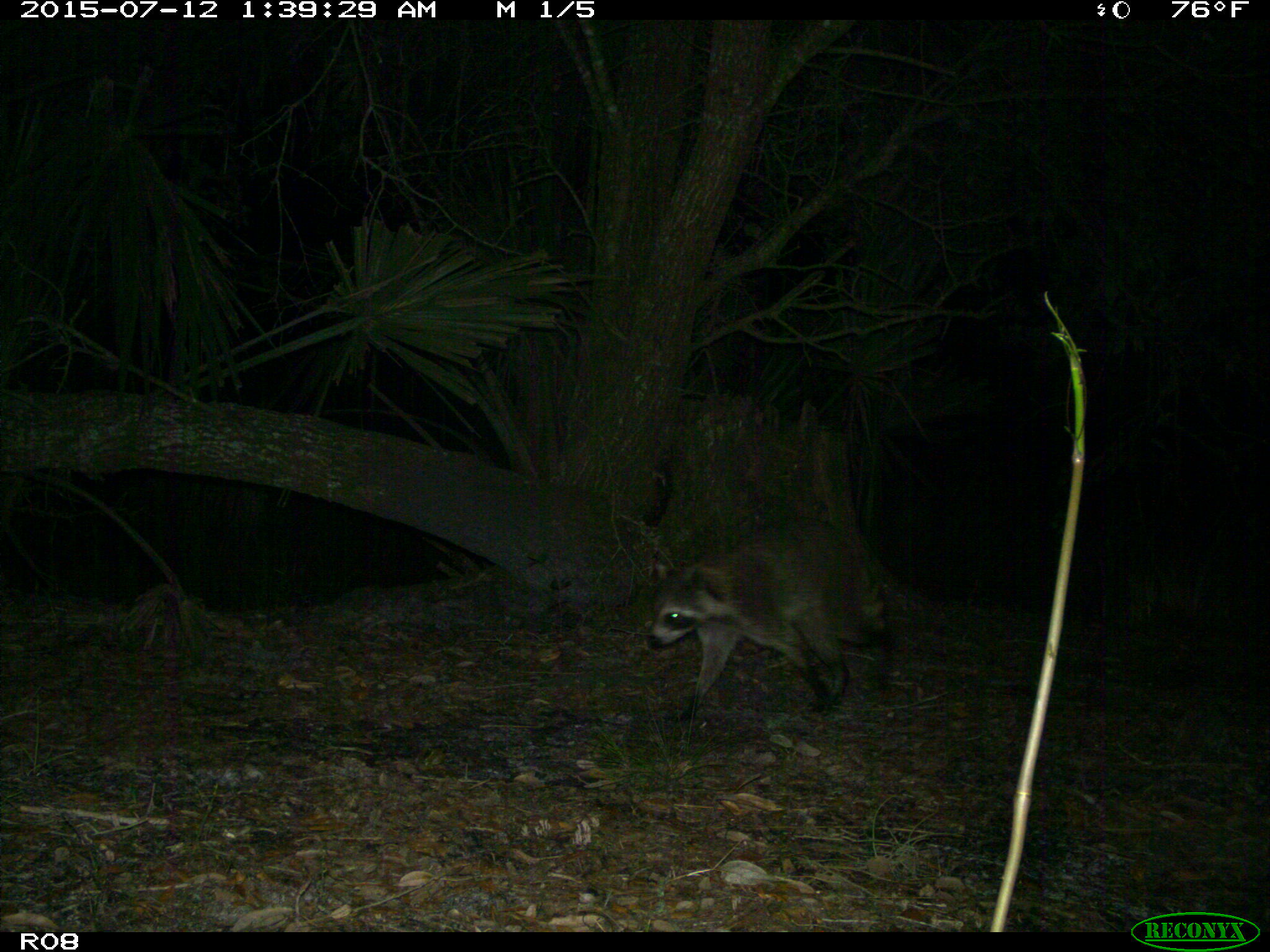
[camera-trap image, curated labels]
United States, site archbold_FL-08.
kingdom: Animalia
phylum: Chordata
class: Mammalia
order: Carnivora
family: Procyonidae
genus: Procyon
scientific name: Procyon lotor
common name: common raccoon